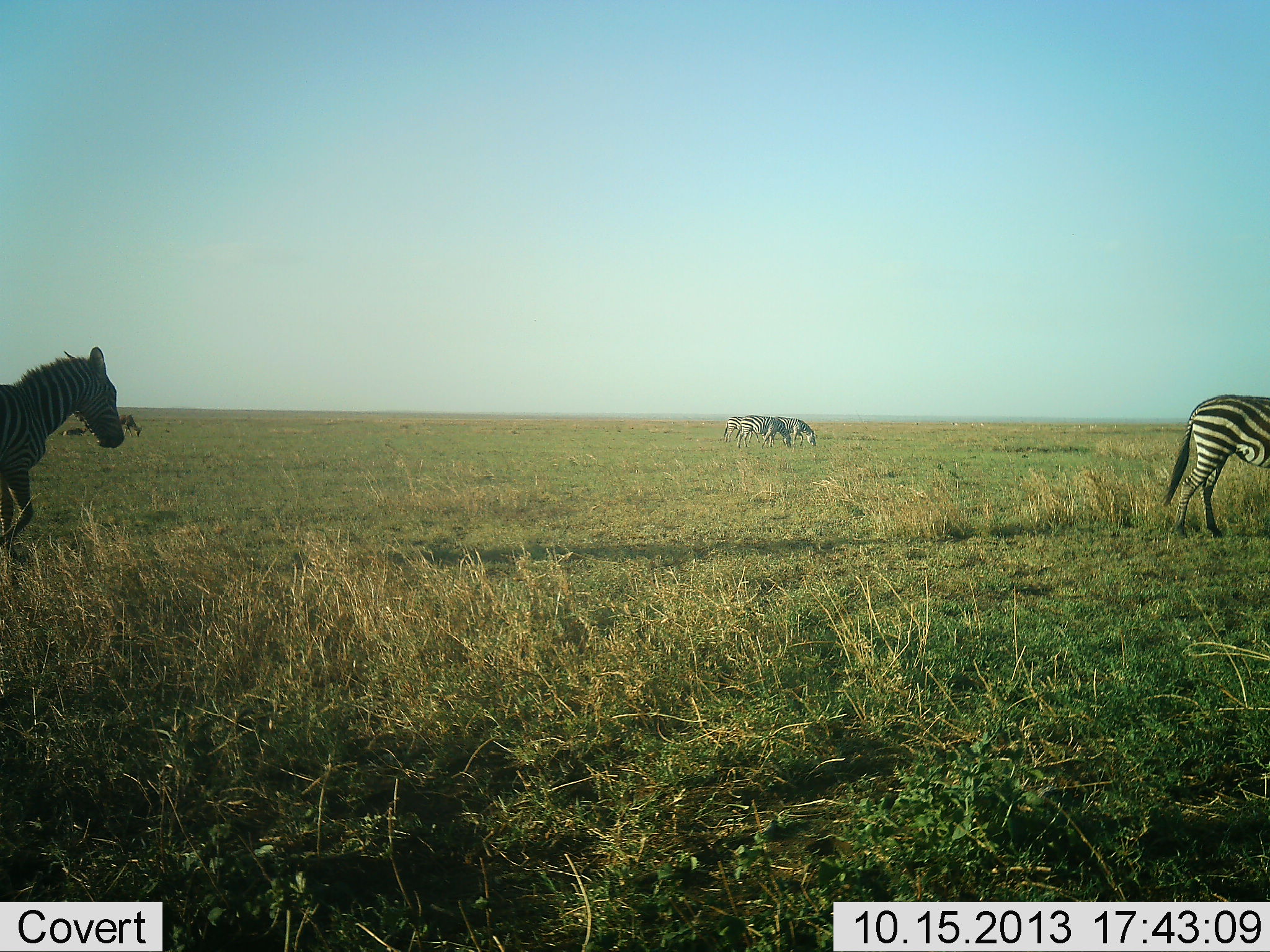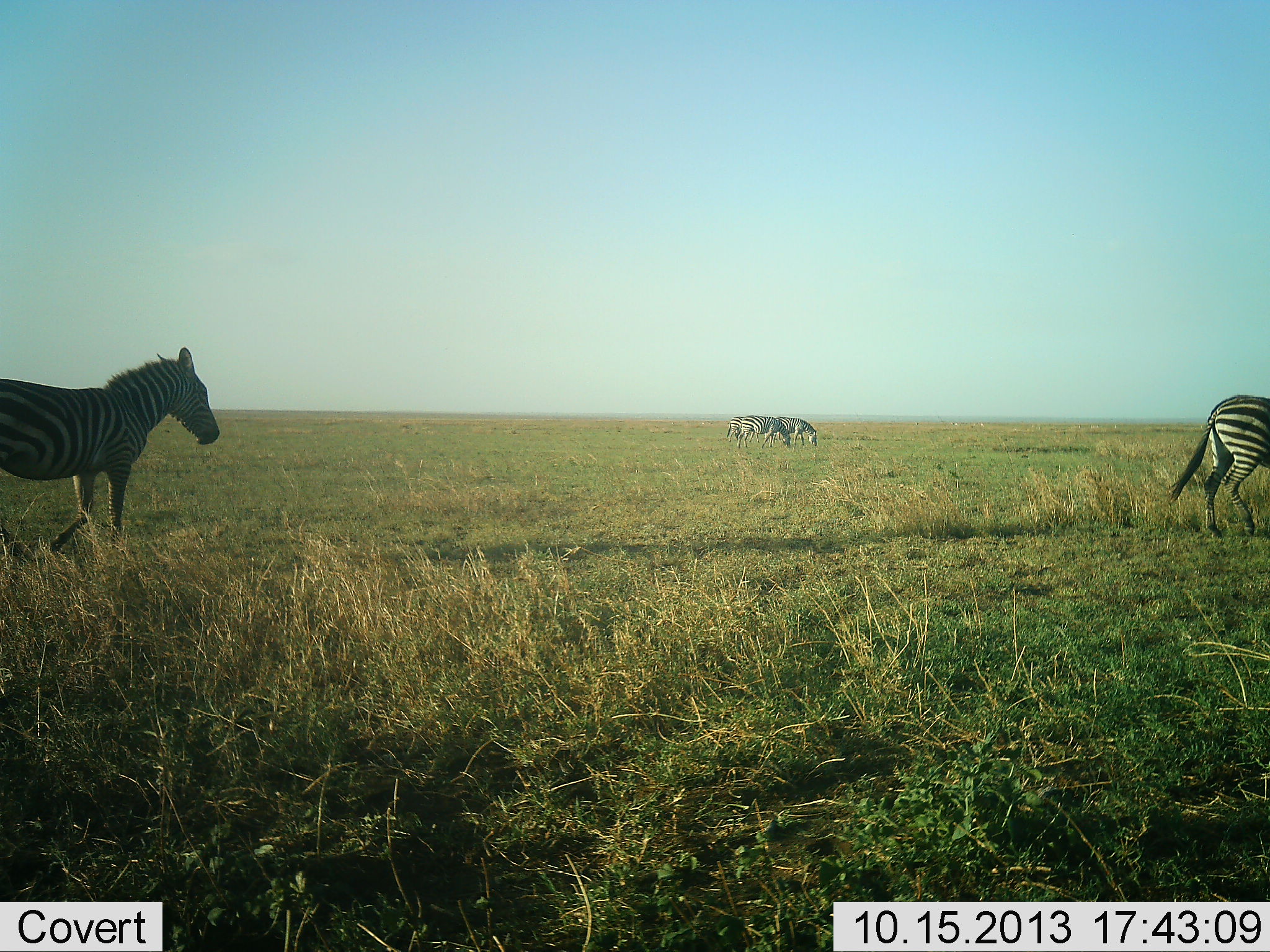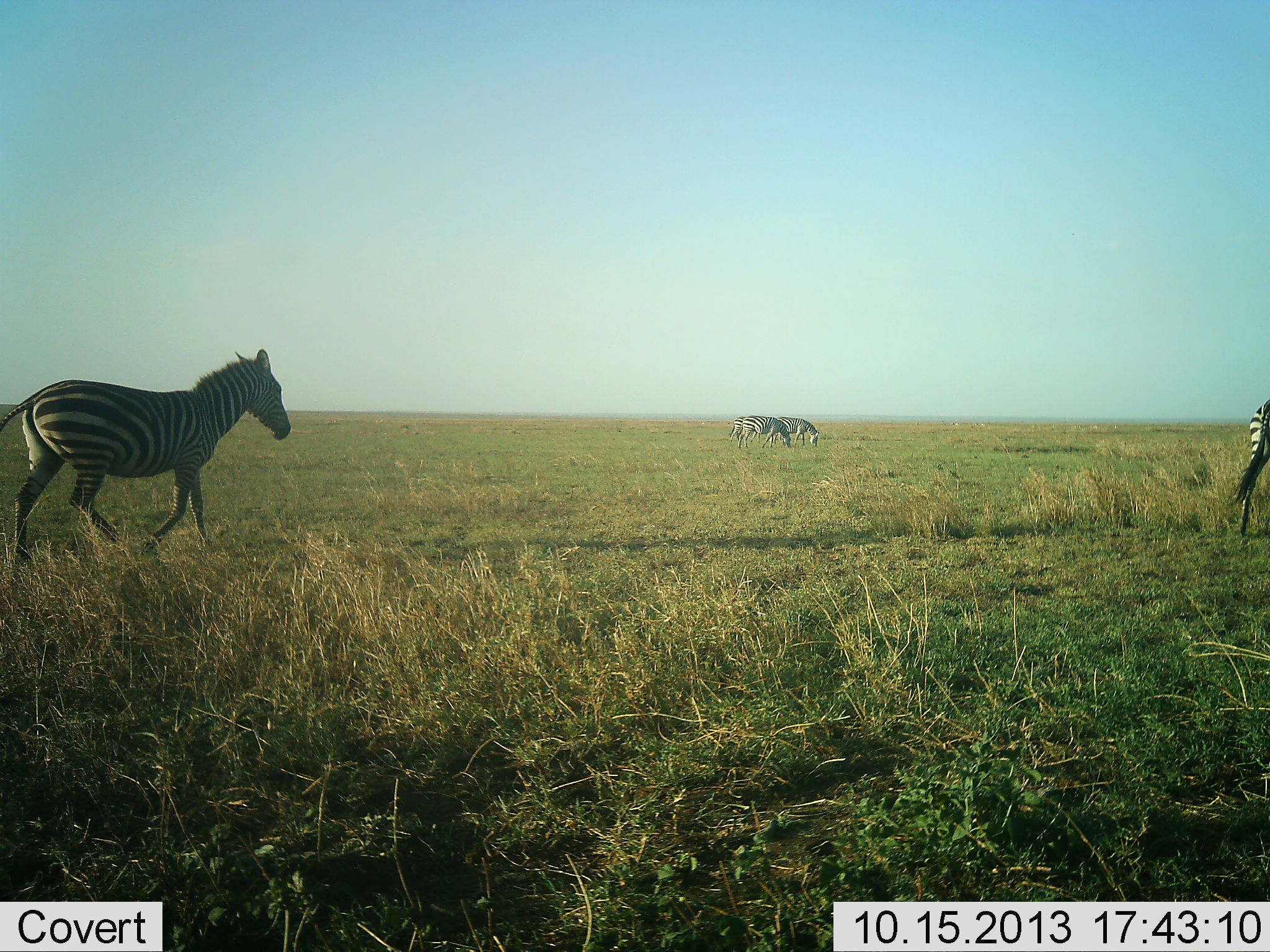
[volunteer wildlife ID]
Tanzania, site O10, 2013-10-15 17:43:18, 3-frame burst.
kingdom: Animalia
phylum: Chordata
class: Mammalia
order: Perissodactyla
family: Equidae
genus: Equus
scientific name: Equus quagga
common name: plains zebra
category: zebra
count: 4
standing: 28%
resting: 0%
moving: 89%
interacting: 0%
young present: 0%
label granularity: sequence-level